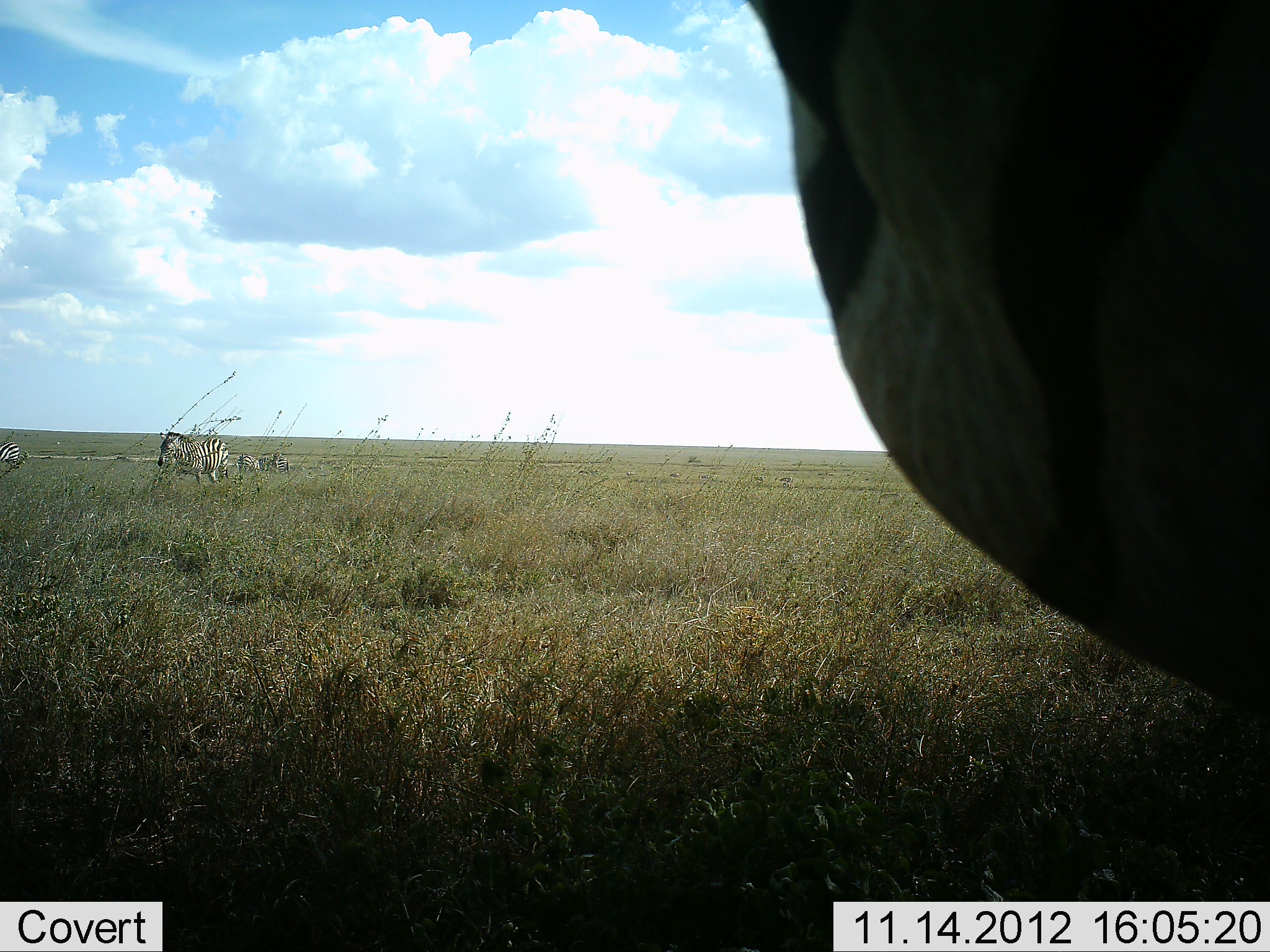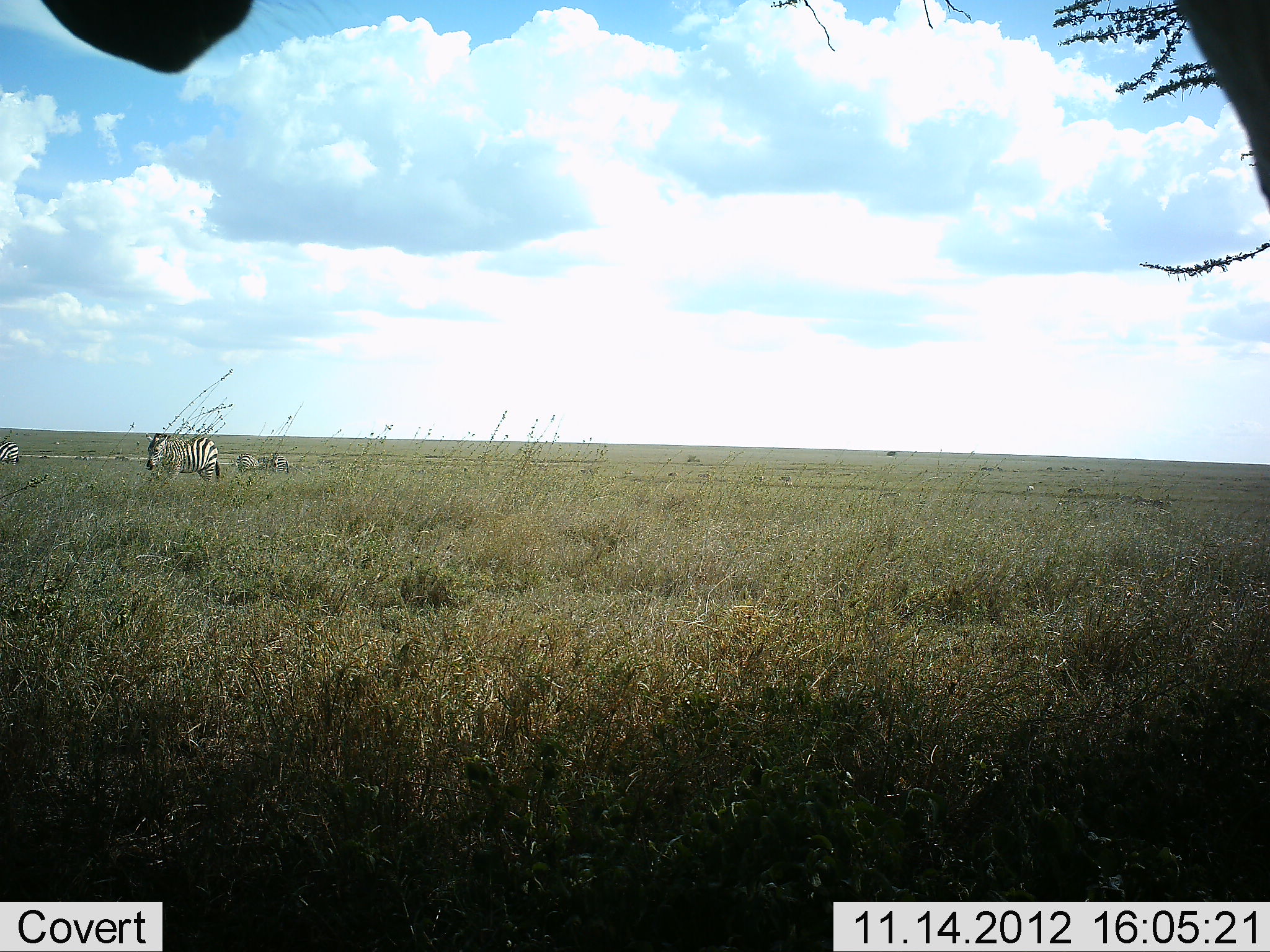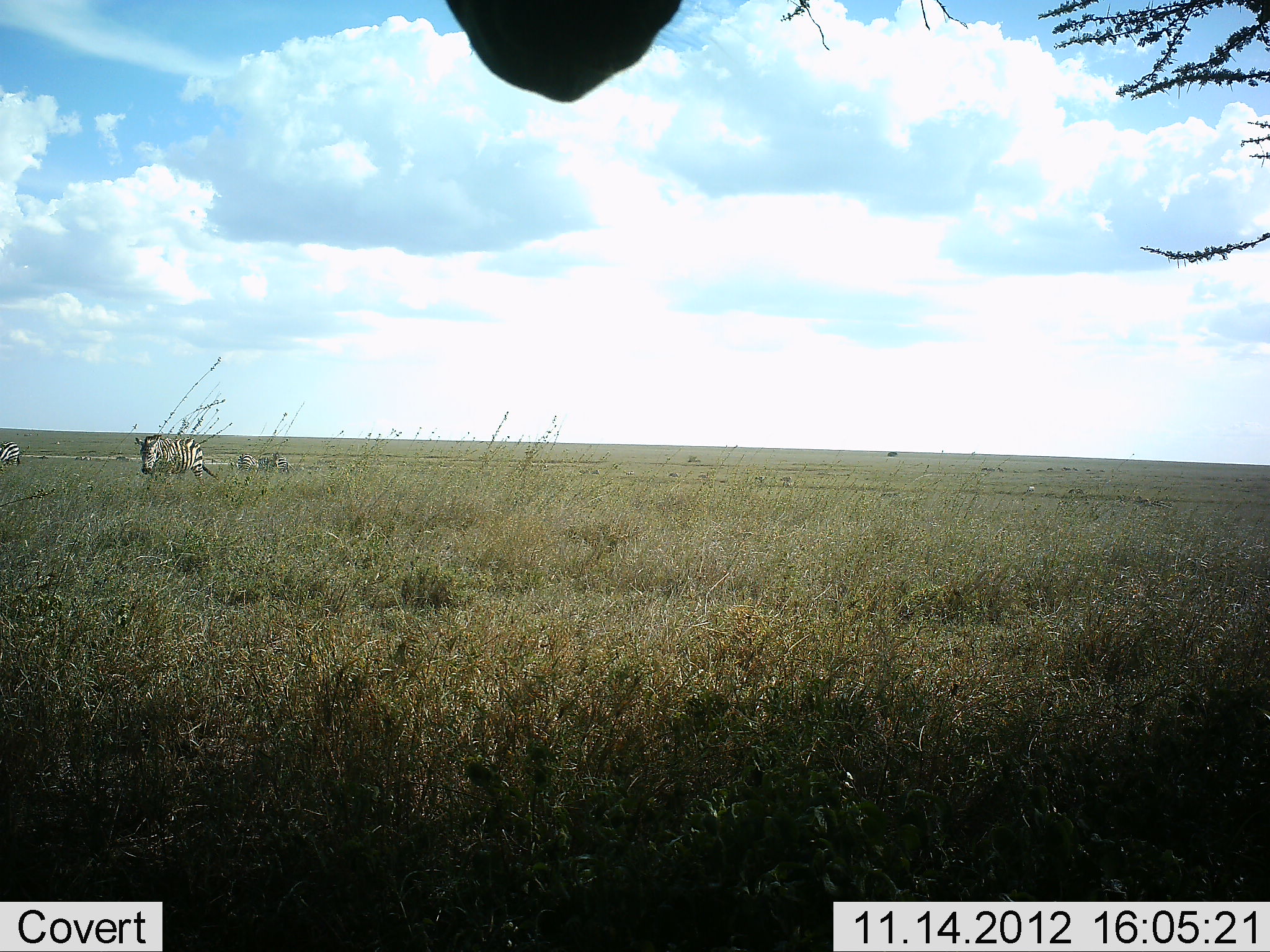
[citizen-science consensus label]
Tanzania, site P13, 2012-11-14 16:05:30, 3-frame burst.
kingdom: Animalia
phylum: Chordata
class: Mammalia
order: Perissodactyla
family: Equidae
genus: Equus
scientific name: Equus quagga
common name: plains zebra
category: zebra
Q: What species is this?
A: Zebra (plains zebra) (Equus quagga).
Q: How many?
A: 5.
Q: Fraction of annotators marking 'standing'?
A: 64%.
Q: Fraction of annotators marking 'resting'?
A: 9%.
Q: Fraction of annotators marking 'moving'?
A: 64%.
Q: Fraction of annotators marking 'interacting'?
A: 0%.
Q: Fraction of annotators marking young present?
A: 0%.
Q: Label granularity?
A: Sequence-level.